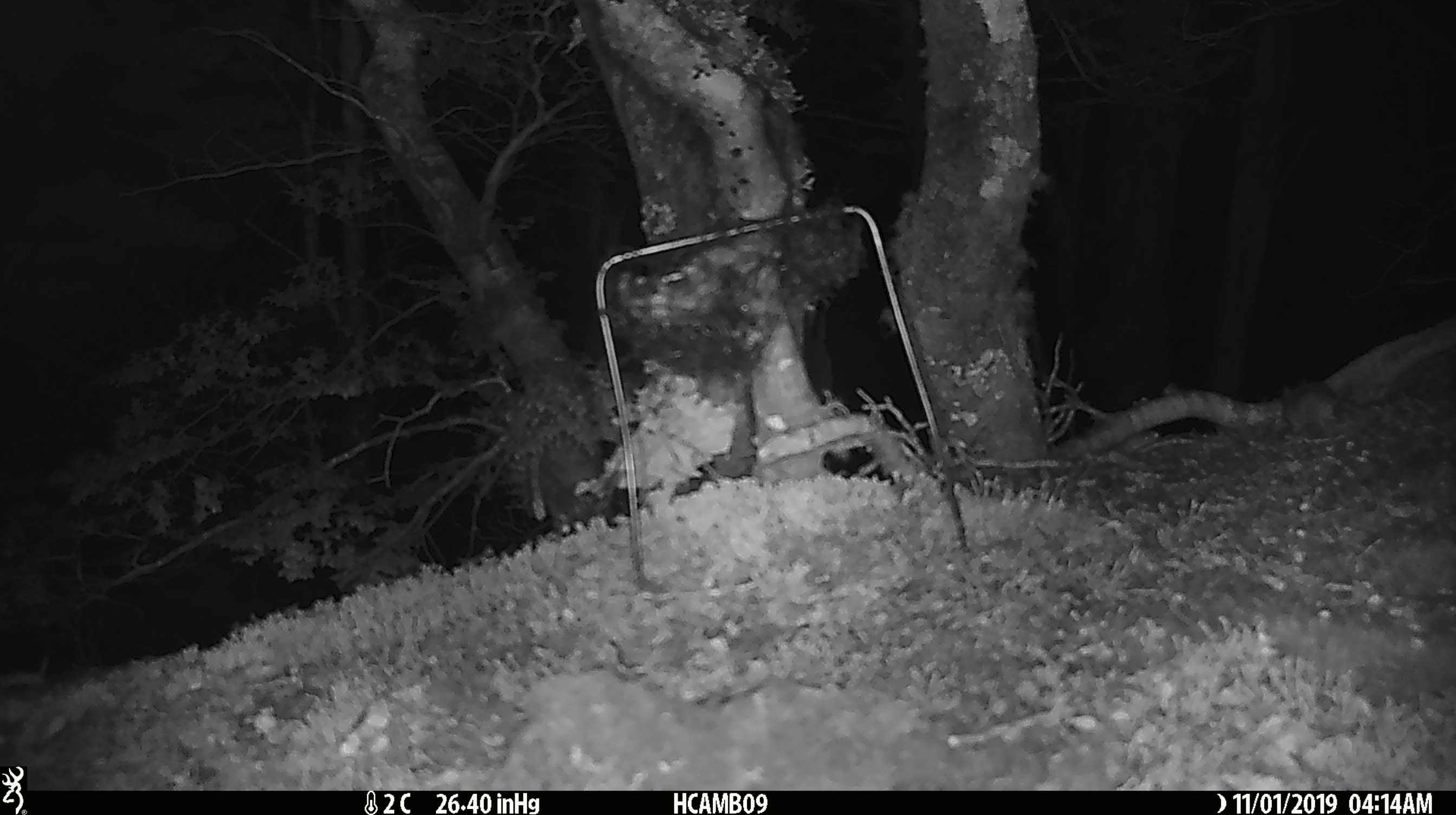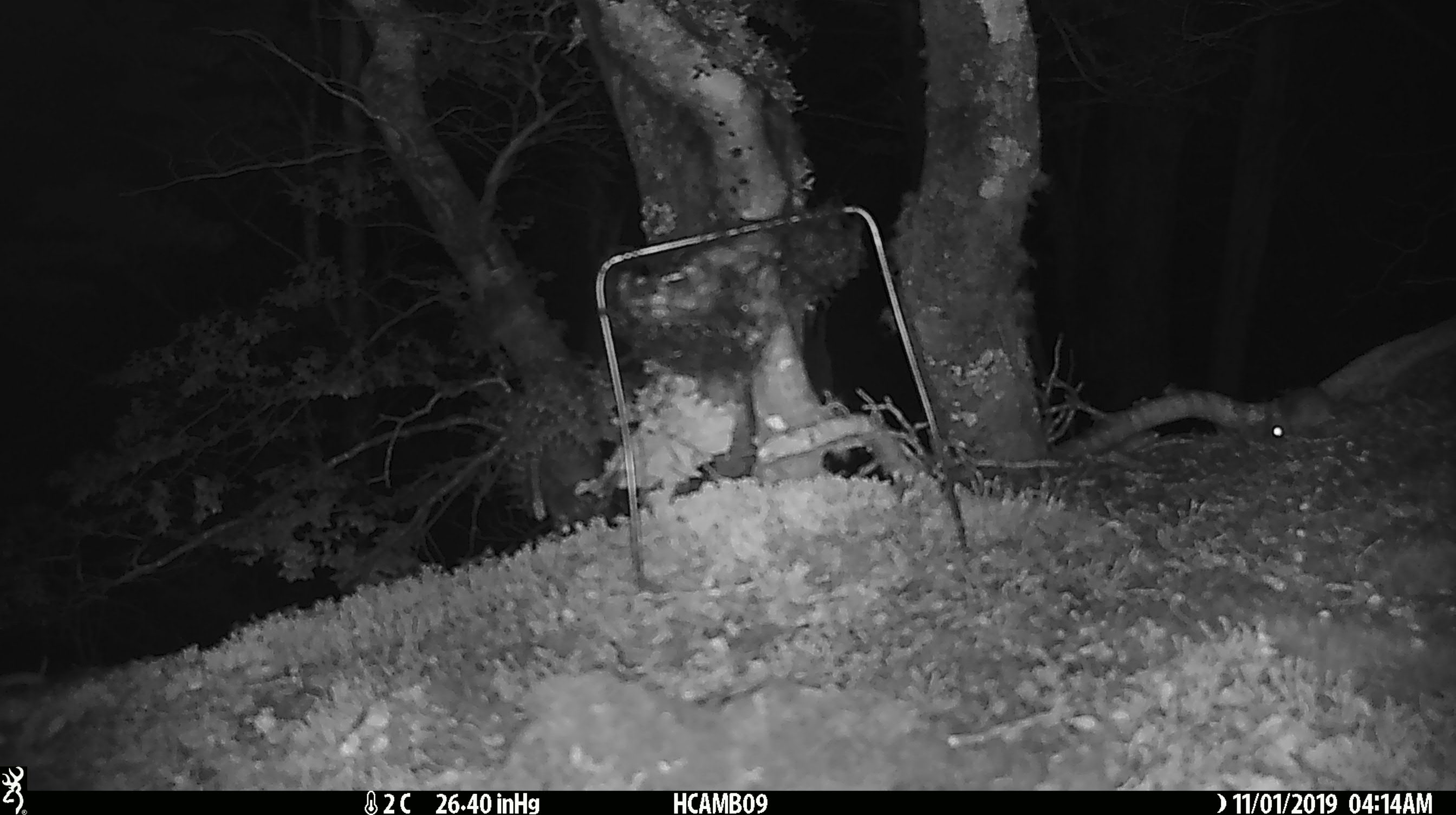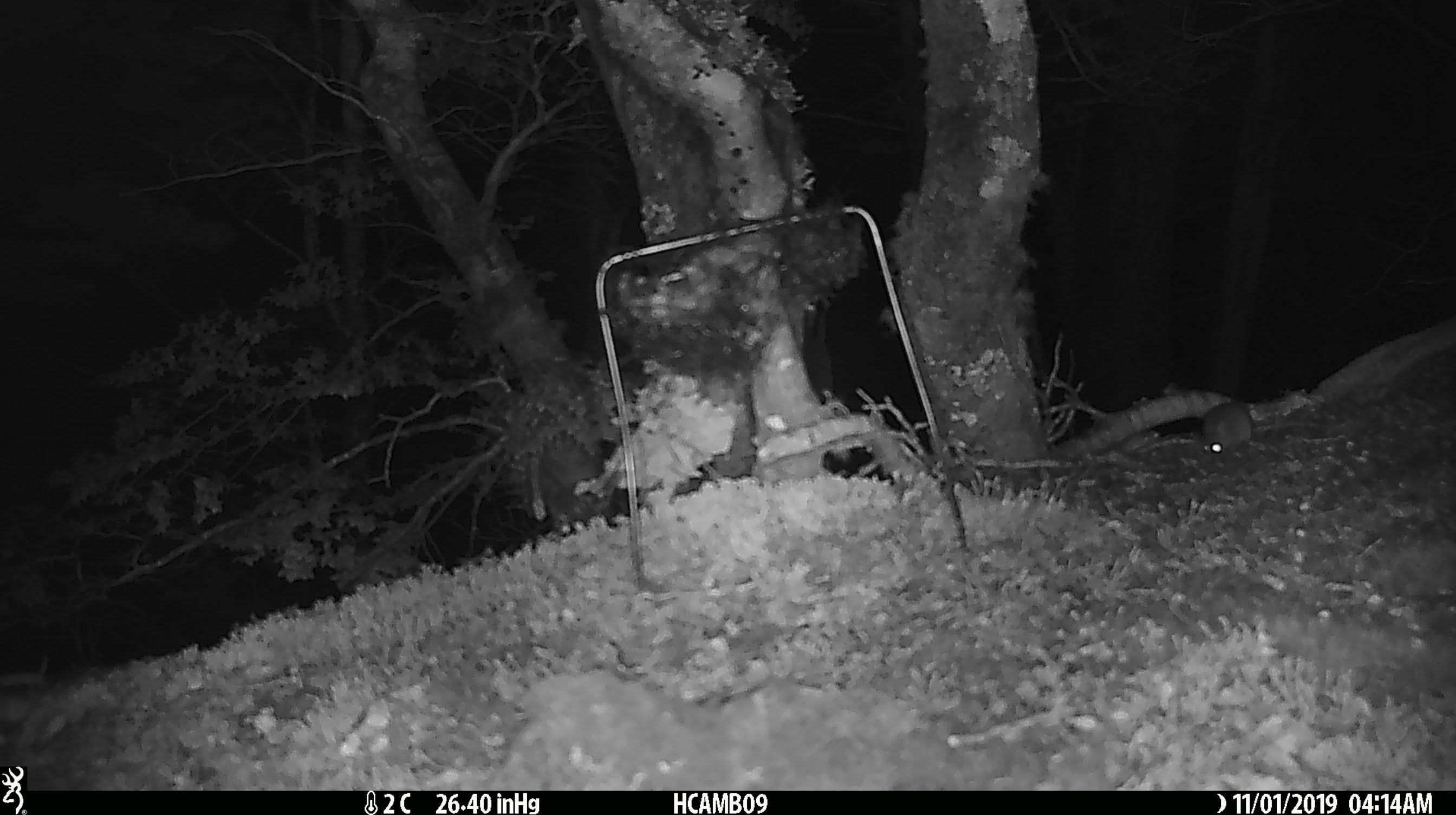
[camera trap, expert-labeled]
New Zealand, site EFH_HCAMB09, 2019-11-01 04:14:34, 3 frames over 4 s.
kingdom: Animalia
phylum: Chordata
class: Mammalia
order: Rodentia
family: Muridae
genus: Mus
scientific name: Mus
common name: mouse